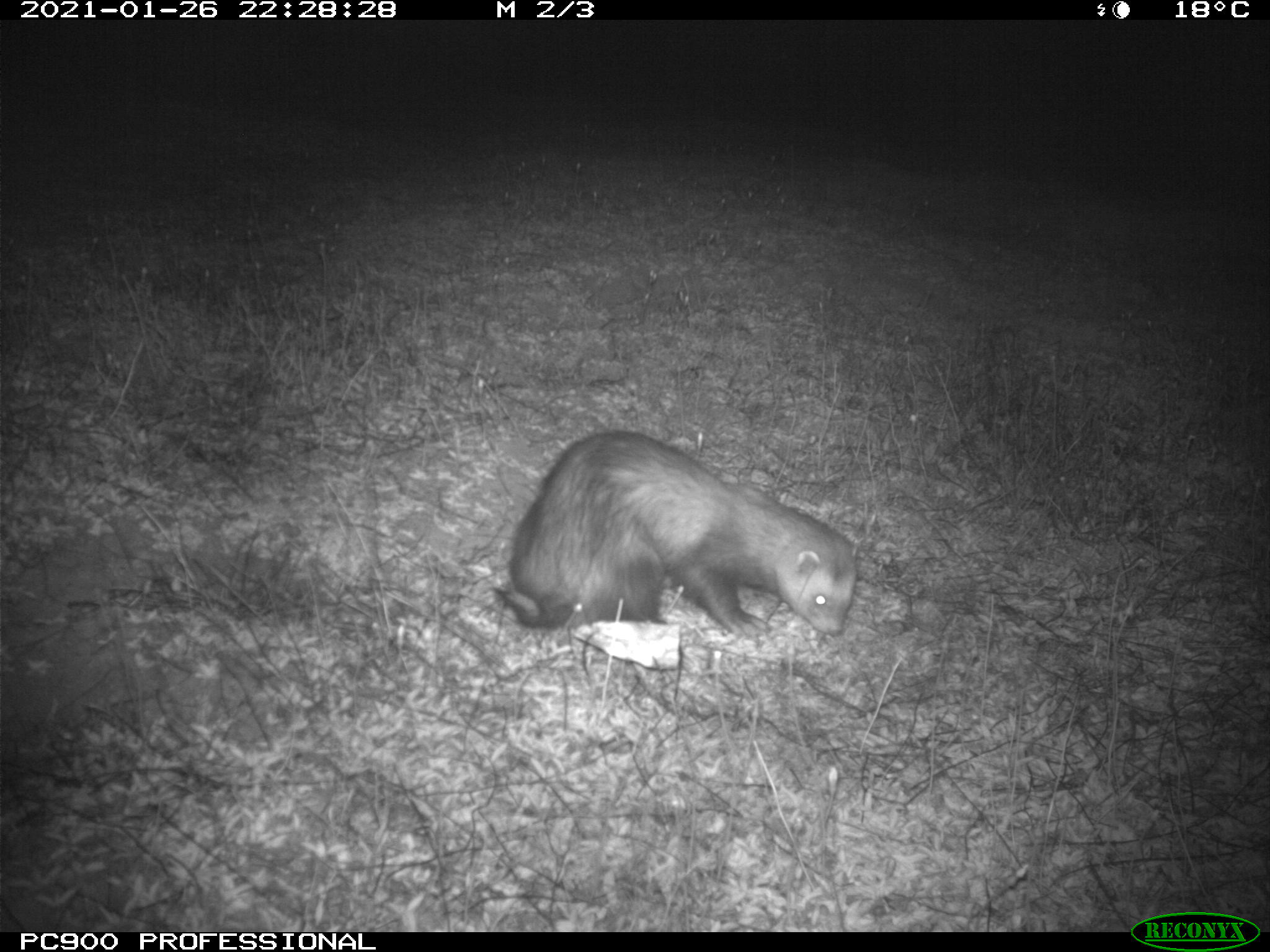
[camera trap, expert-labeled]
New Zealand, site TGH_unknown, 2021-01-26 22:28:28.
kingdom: Animalia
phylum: Chordata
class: Mammalia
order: Carnivora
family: Mustelidae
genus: Mustela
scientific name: Mustela furo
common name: ferret